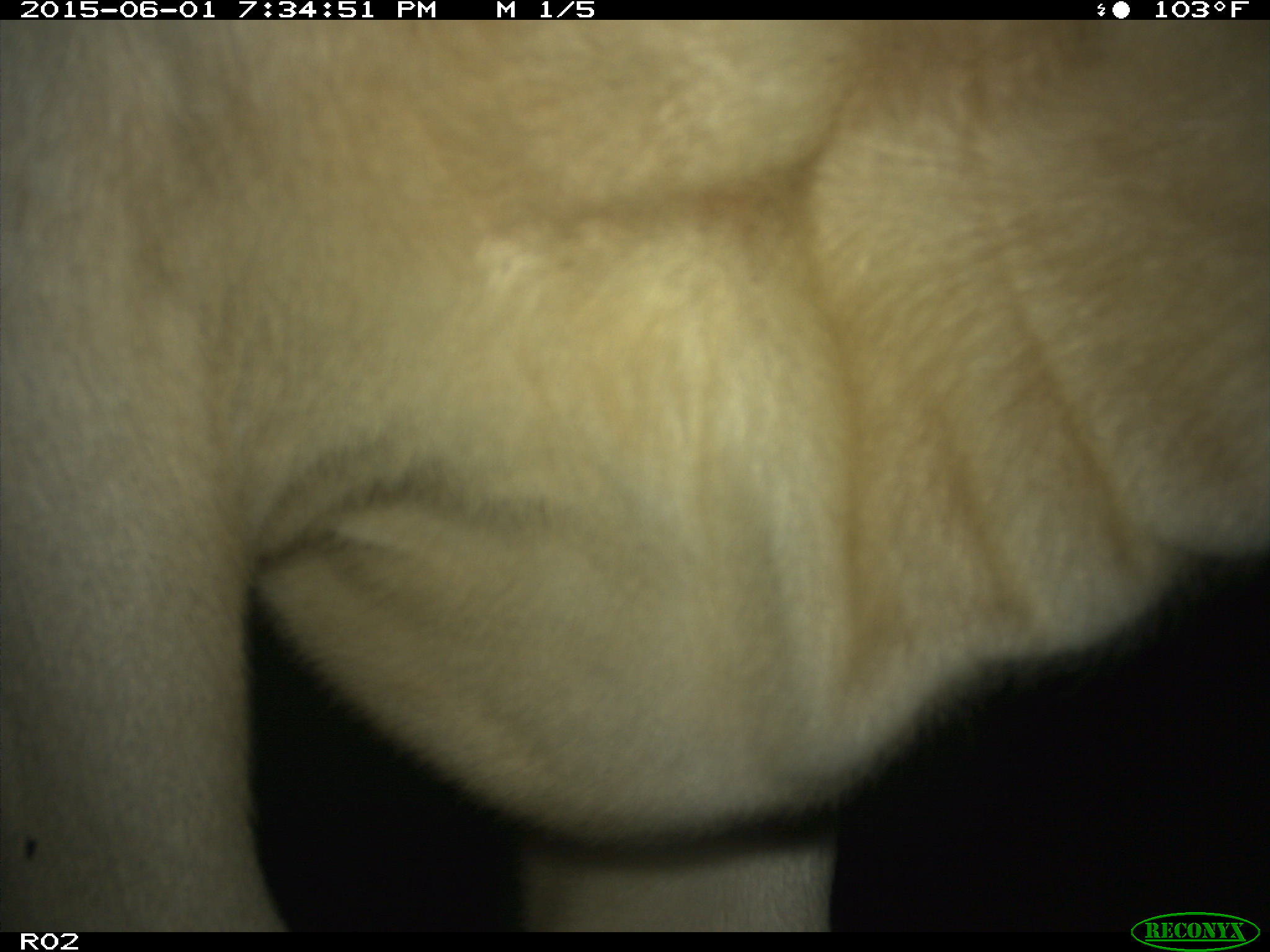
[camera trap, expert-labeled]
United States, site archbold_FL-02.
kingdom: Animalia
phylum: Chordata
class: Mammalia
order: Artiodactyla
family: Bovidae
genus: Bos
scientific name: Bos taurus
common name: domestic cow